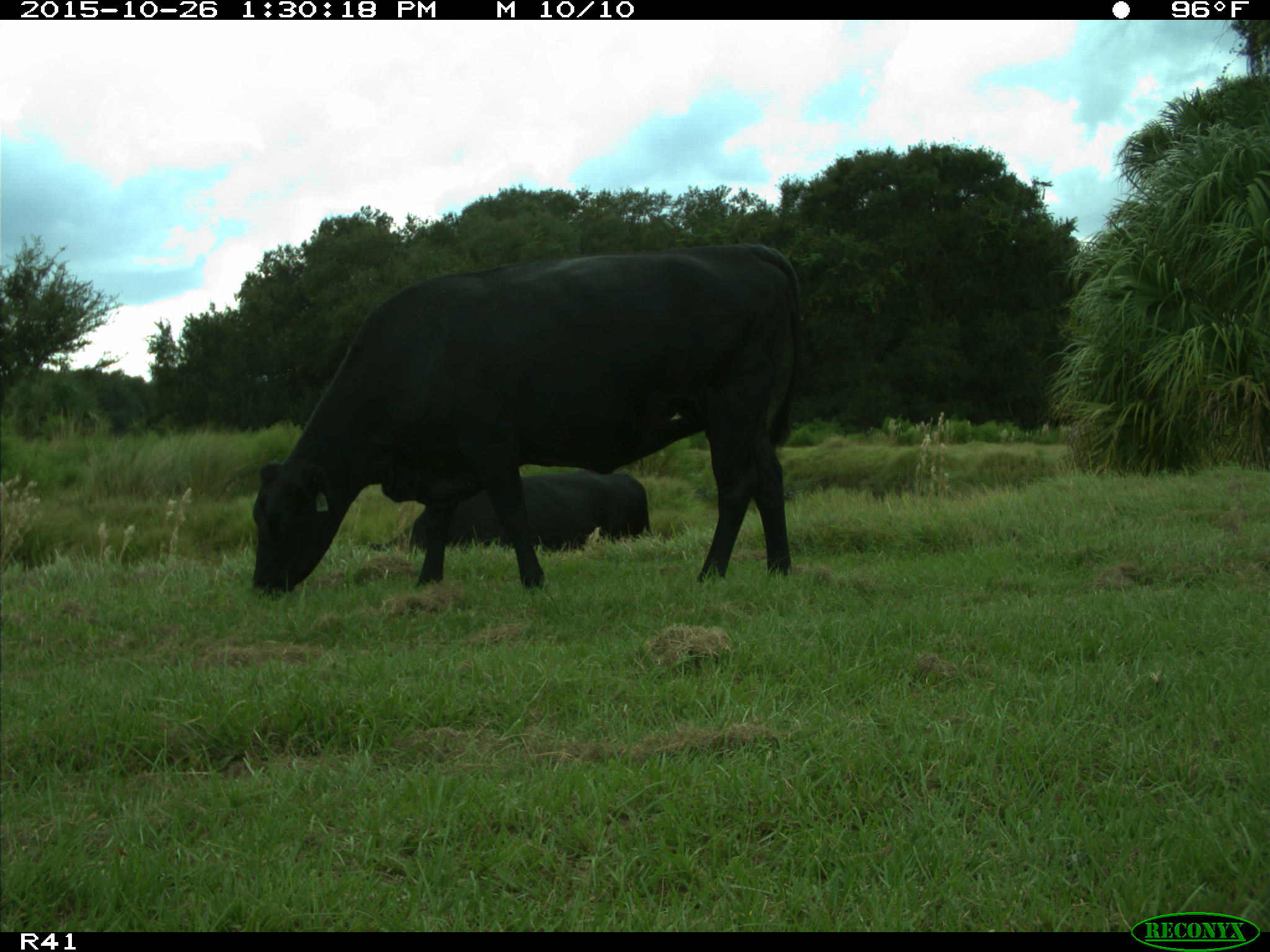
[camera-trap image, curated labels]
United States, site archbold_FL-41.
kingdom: Animalia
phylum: Chordata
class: Mammalia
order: Artiodactyla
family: Bovidae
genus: Bos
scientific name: Bos taurus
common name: domestic cow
Bos taurus (domestic cow).